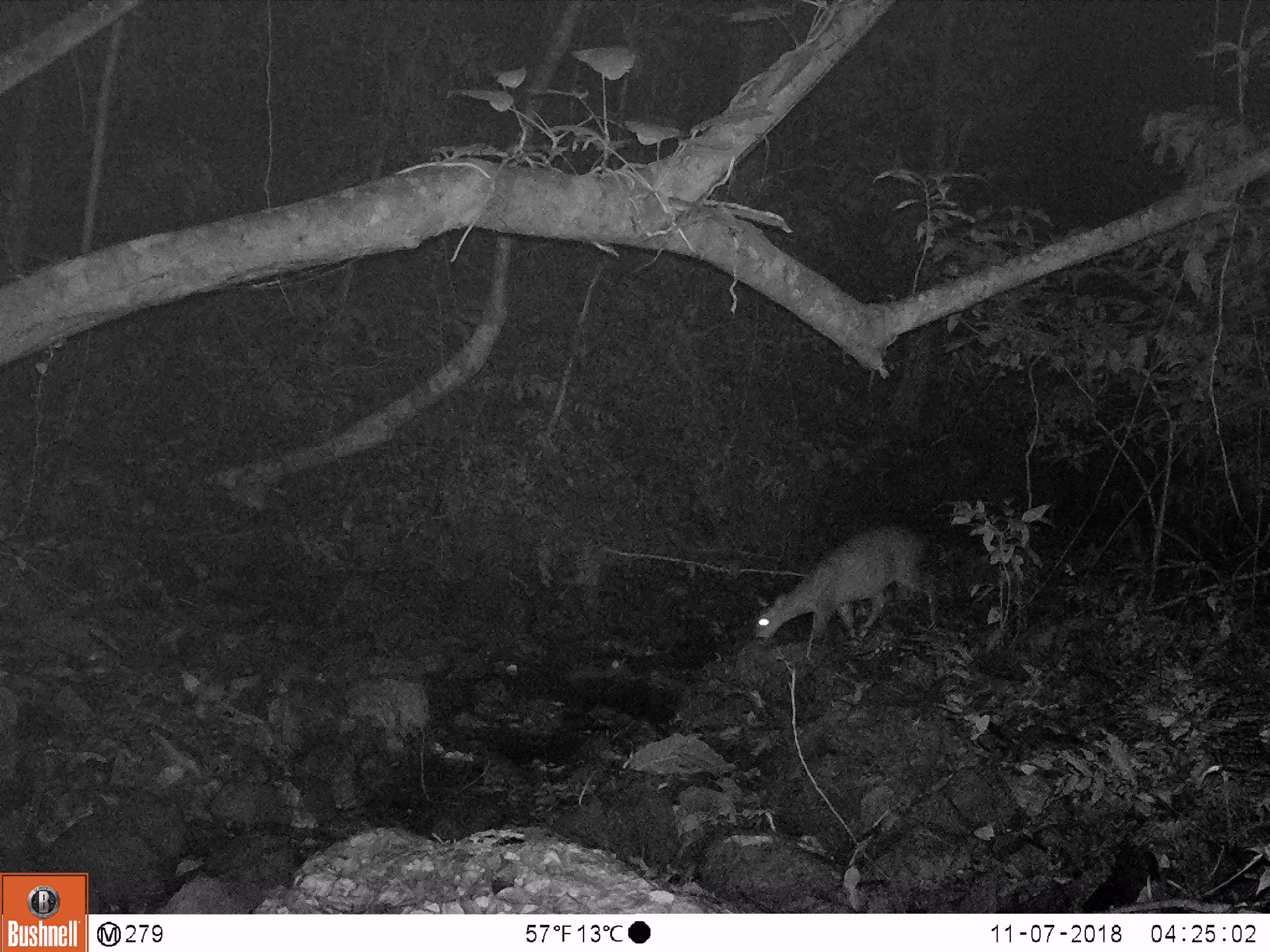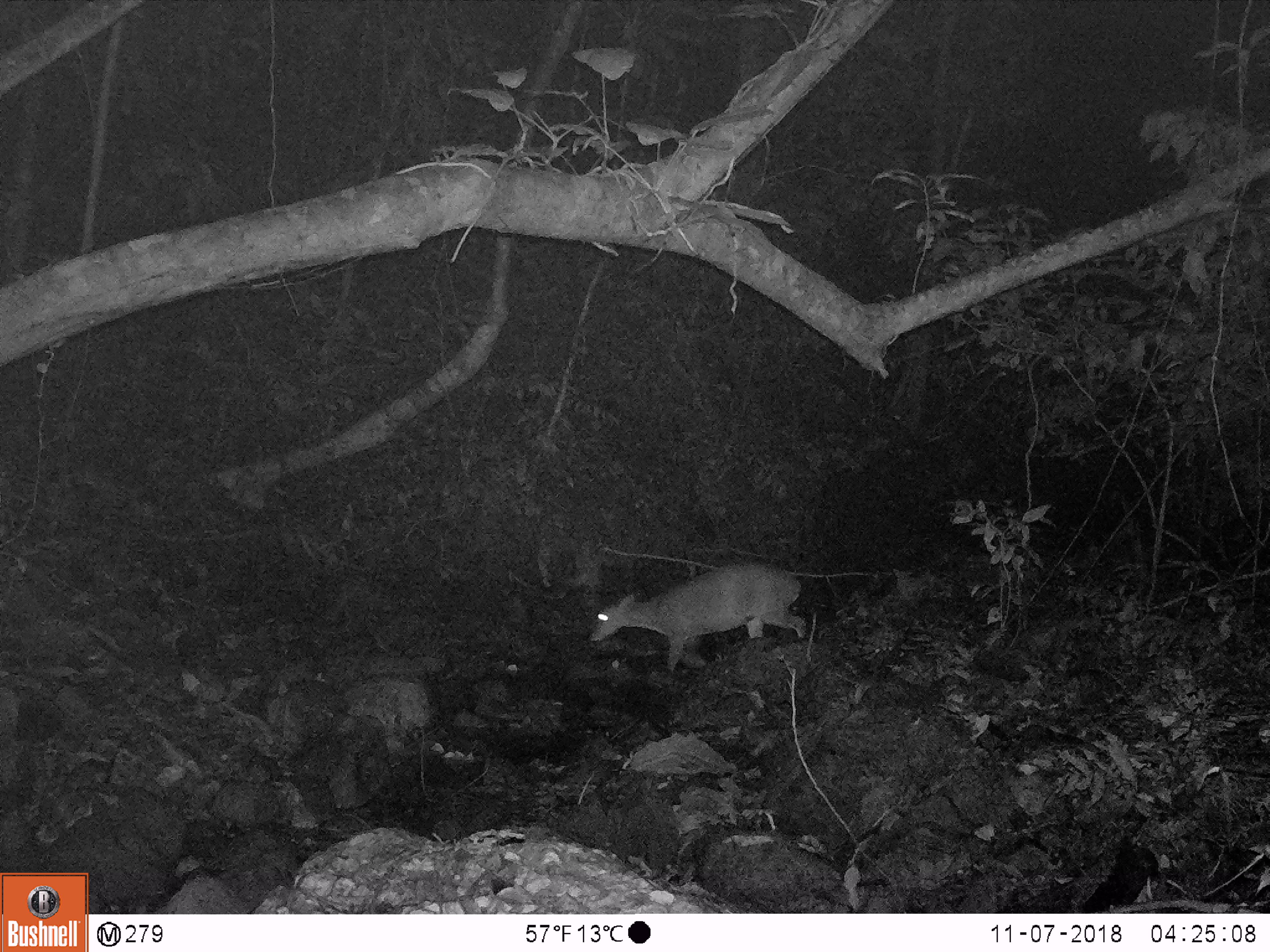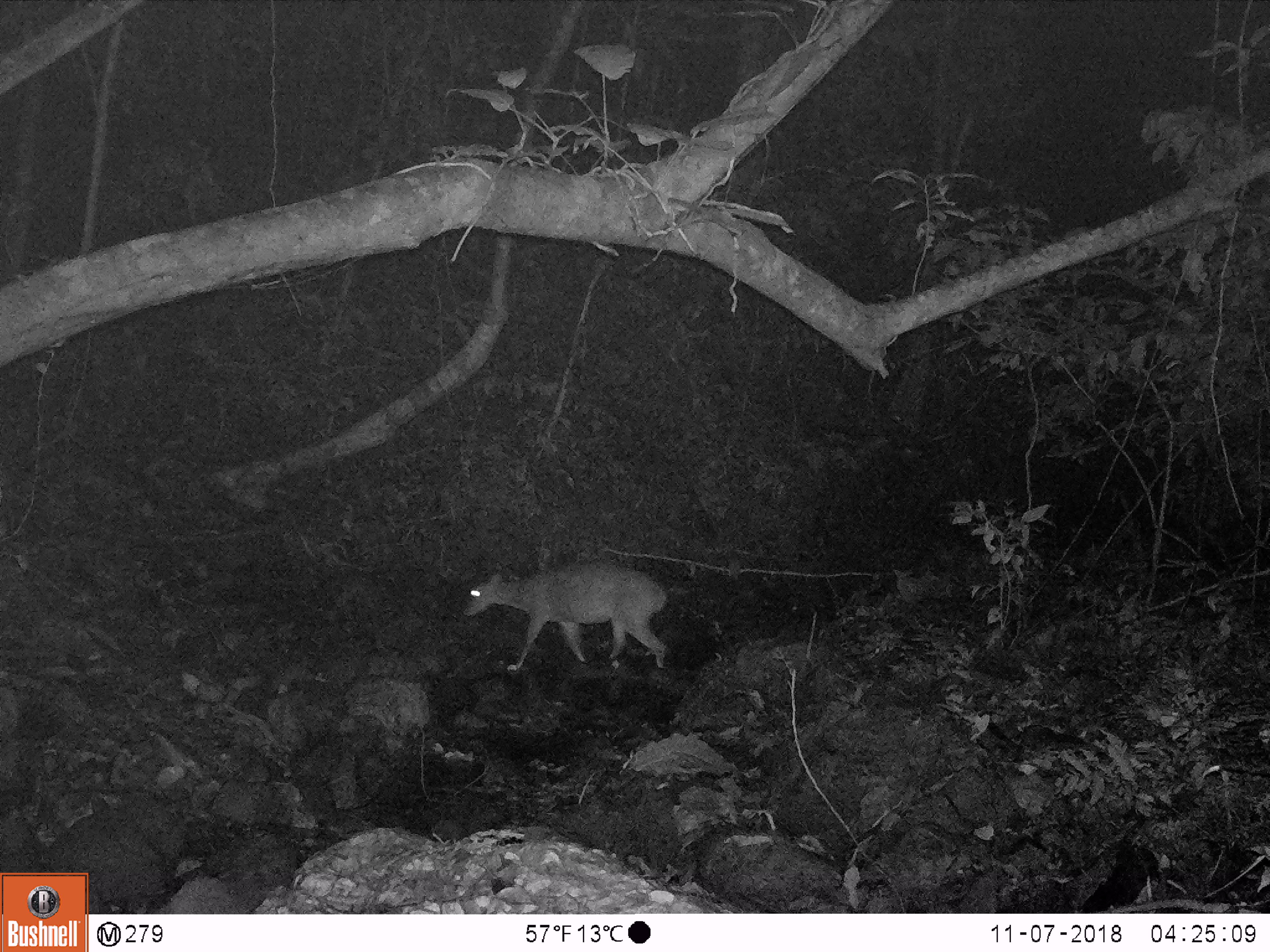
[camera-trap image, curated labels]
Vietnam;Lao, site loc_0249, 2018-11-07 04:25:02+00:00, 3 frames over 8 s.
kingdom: Animalia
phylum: Chordata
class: Mammalia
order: Artiodactyla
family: Cervidae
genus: Muntiacus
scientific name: Muntiacus vuquangensis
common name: large-antlered muntjac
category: large antlered muntjac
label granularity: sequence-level